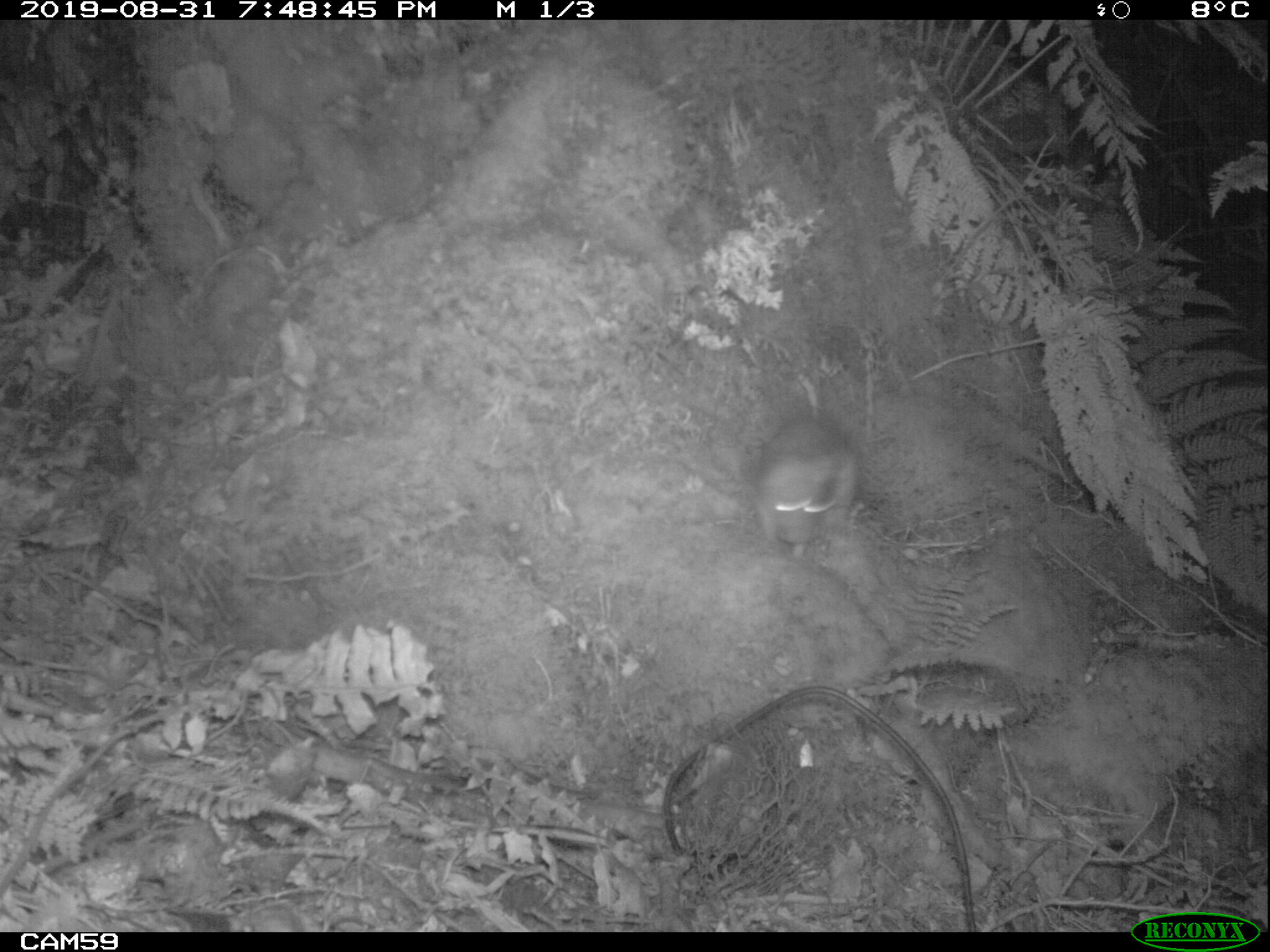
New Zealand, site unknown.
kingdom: Animalia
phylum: Chordata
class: Mammalia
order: Rodentia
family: Muridae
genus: Rattus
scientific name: Rattus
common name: rat